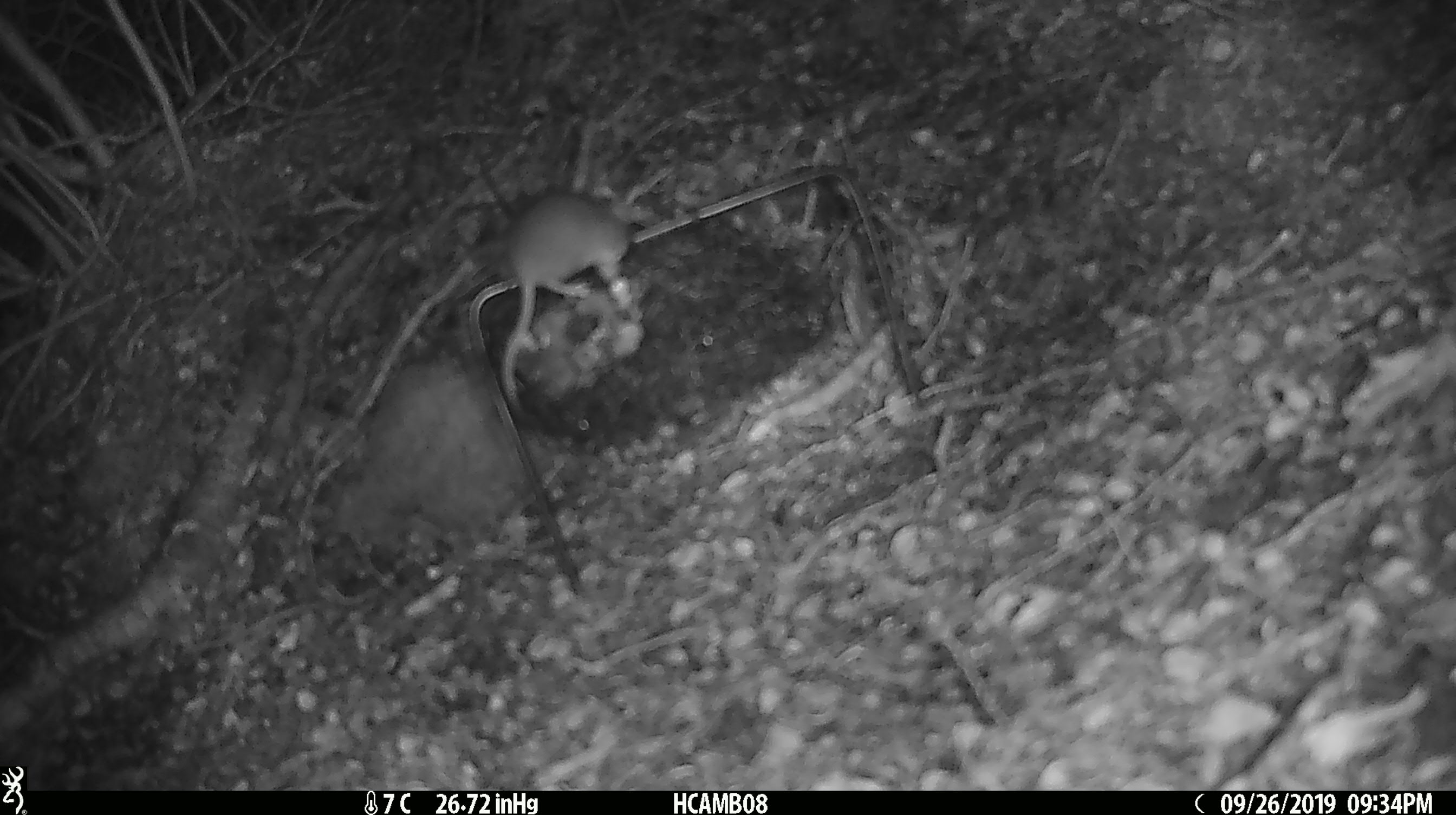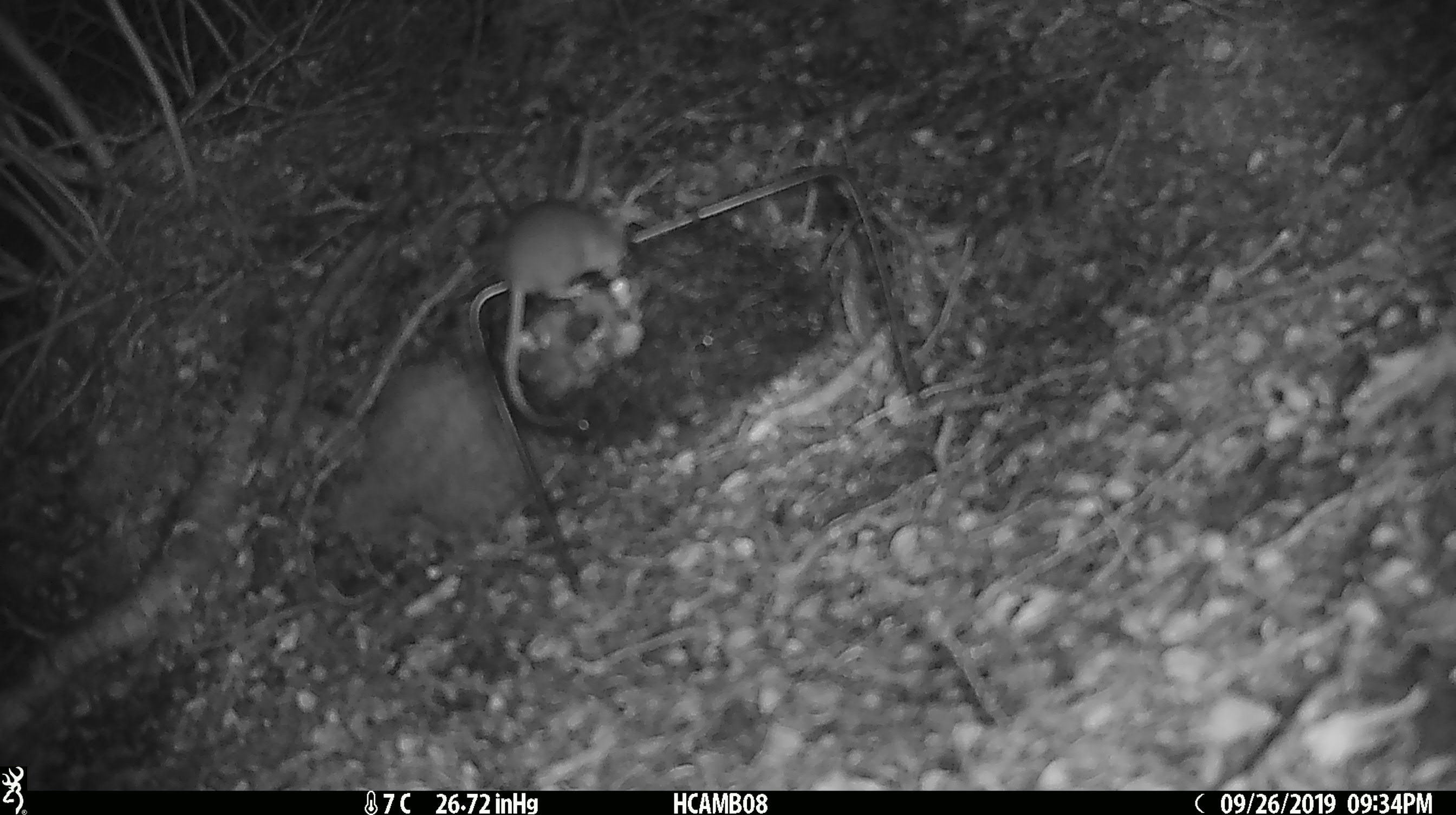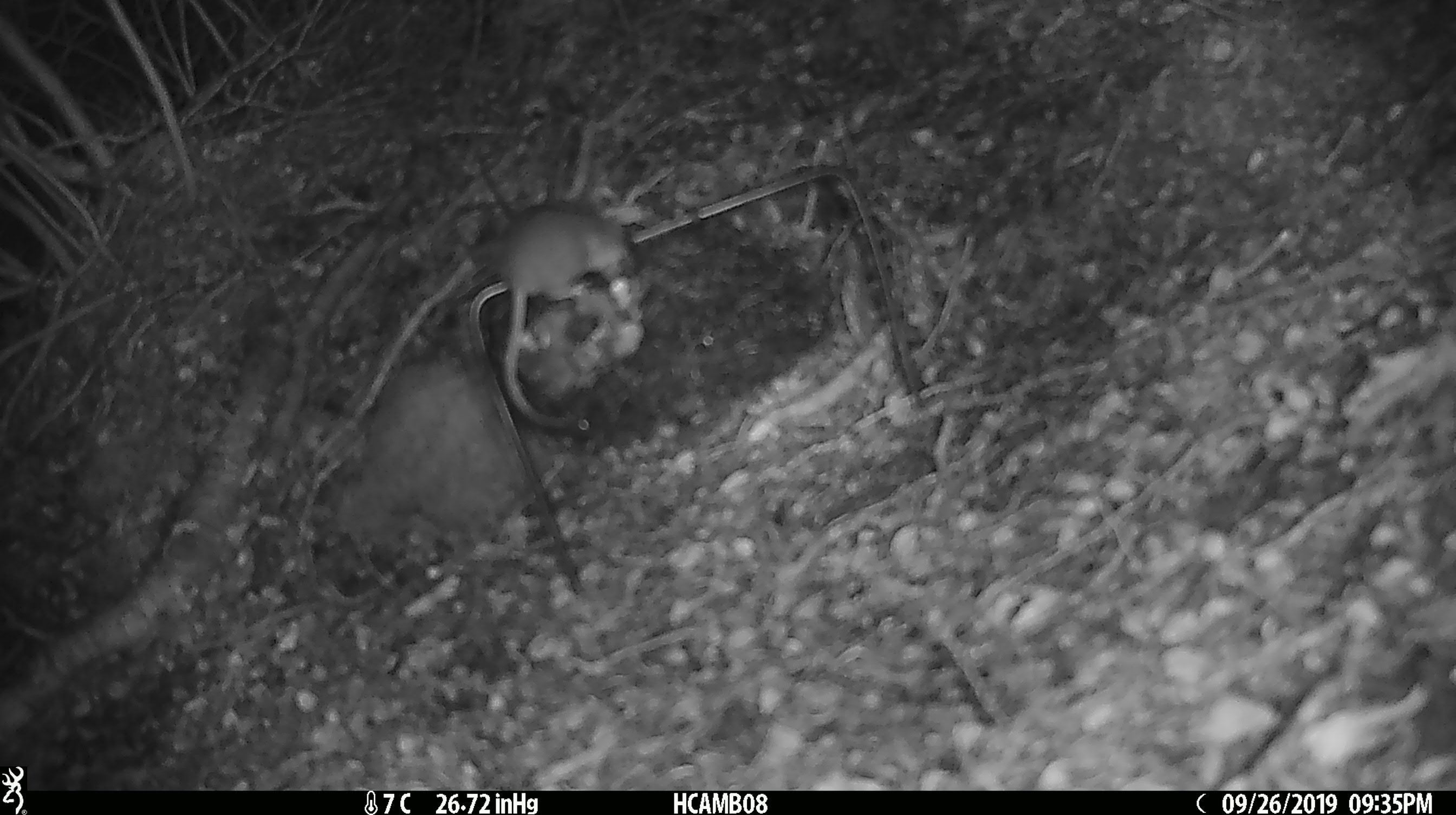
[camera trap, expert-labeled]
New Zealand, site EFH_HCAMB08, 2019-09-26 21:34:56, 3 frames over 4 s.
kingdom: Animalia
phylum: Chordata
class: Mammalia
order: Rodentia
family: Muridae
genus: Mus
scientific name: Mus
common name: mouse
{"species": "mouse (Mus)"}